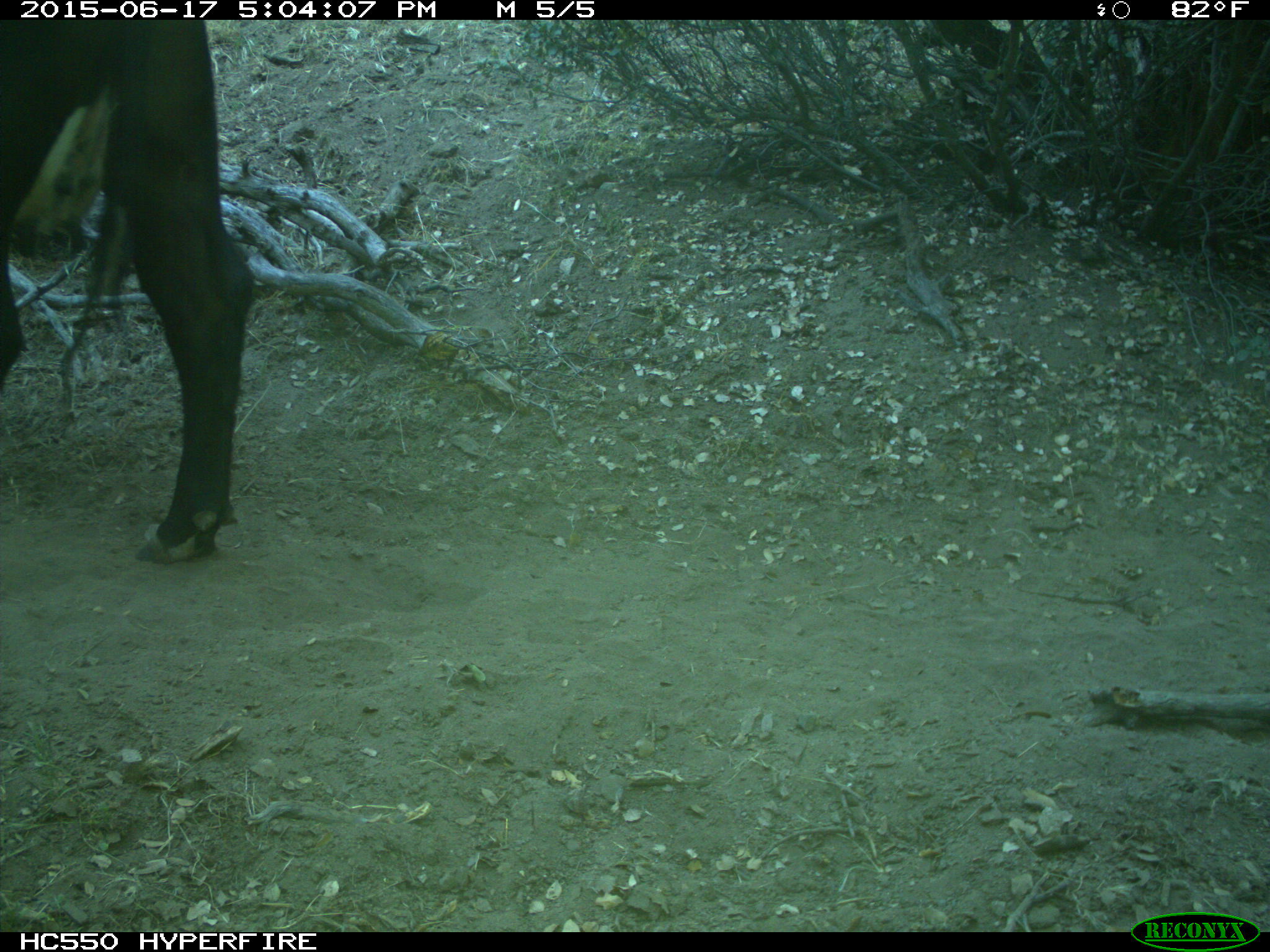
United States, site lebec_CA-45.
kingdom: Animalia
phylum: Chordata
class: Mammalia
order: Artiodactyla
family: Bovidae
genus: Bos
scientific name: Bos taurus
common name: domestic cow